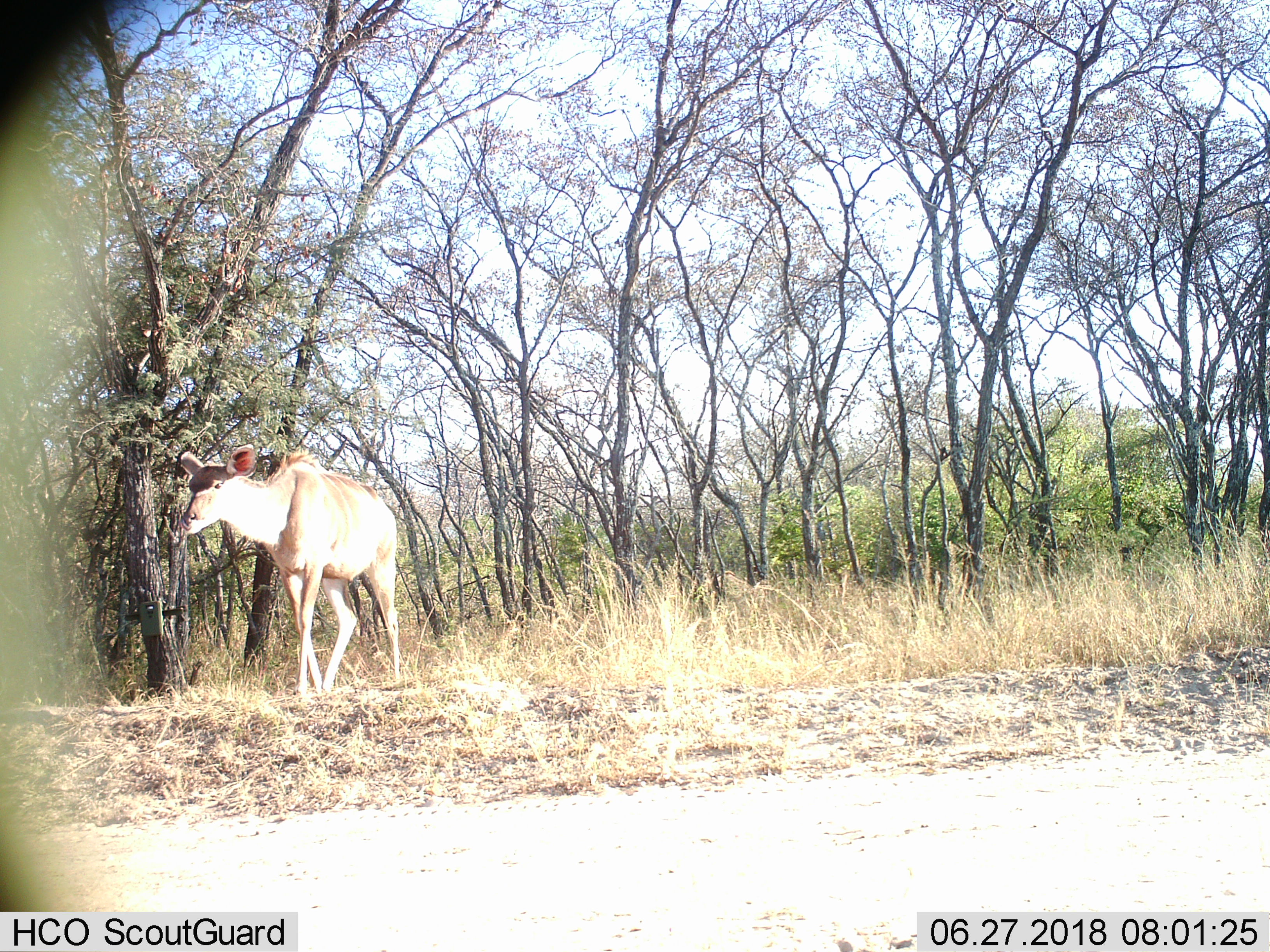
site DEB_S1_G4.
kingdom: Animalia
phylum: Chordata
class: Mammalia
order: Artiodactyla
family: Bovidae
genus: Tragelaphus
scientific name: Tragelaphus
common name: kudu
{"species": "kudu (Tragelaphus)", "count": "1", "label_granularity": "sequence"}